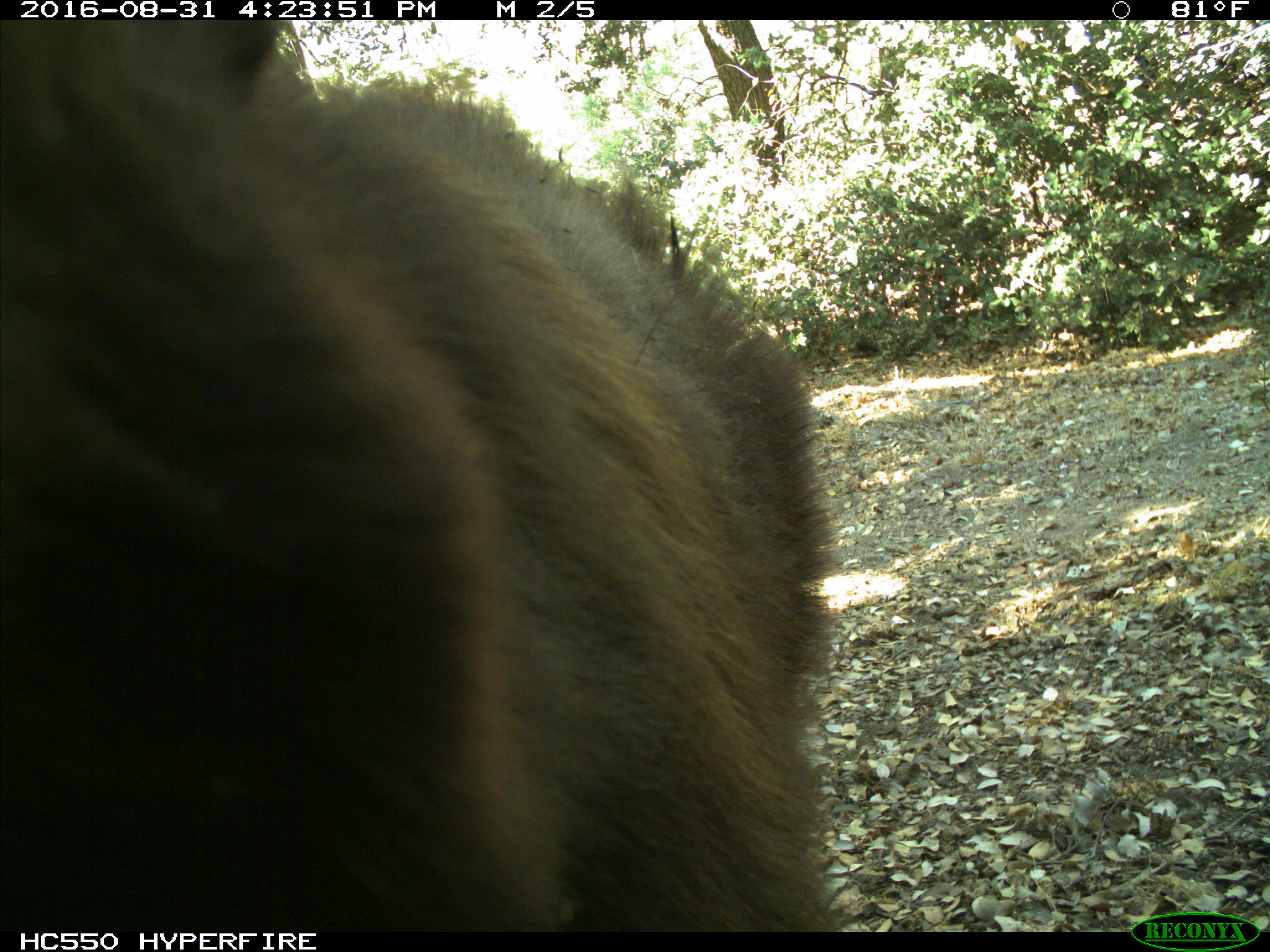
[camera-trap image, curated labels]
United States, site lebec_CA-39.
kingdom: Animalia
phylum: Chordata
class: Mammalia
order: Carnivora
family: Ursidae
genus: Ursus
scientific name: Ursus americanus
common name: american black bear